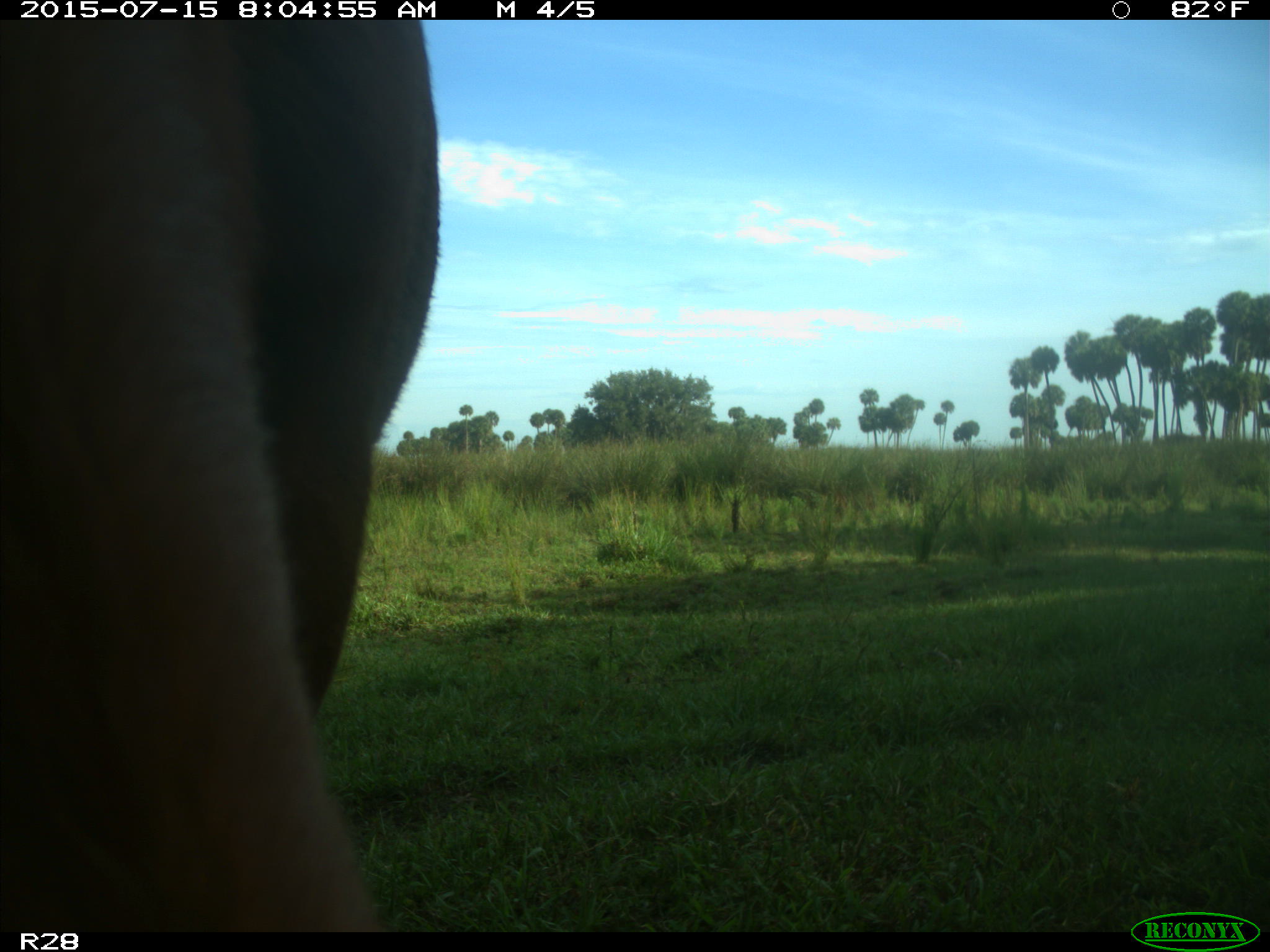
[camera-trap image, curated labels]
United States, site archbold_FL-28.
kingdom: Animalia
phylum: Chordata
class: Mammalia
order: Artiodactyla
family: Bovidae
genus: Bos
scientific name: Bos taurus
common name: domestic cow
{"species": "Bos taurus (domestic cow)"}